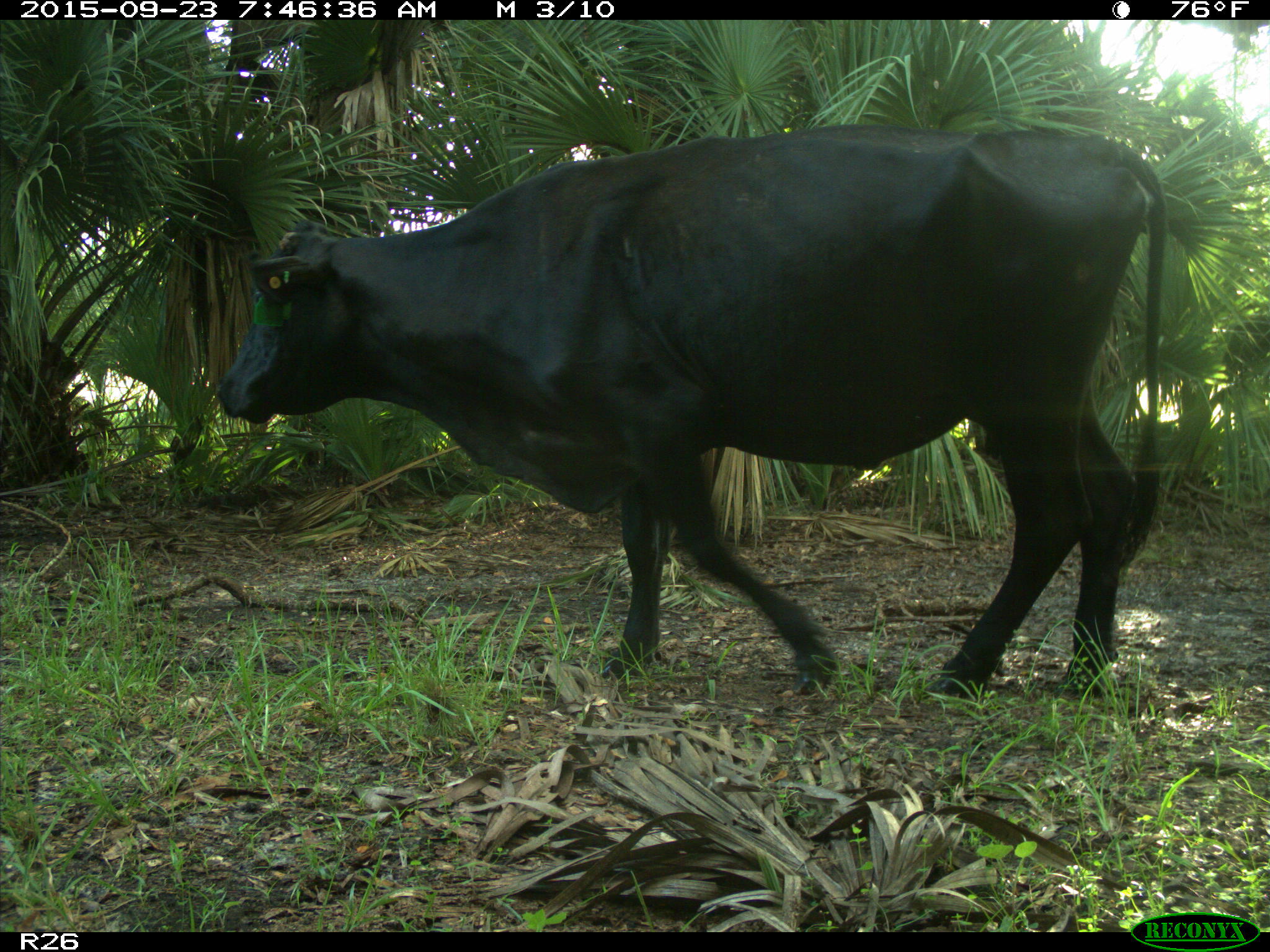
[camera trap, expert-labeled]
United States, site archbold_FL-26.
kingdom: Animalia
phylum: Chordata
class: Mammalia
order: Artiodactyla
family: Bovidae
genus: Bos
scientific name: Bos taurus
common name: domestic cow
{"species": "Bos taurus (domestic cow)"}